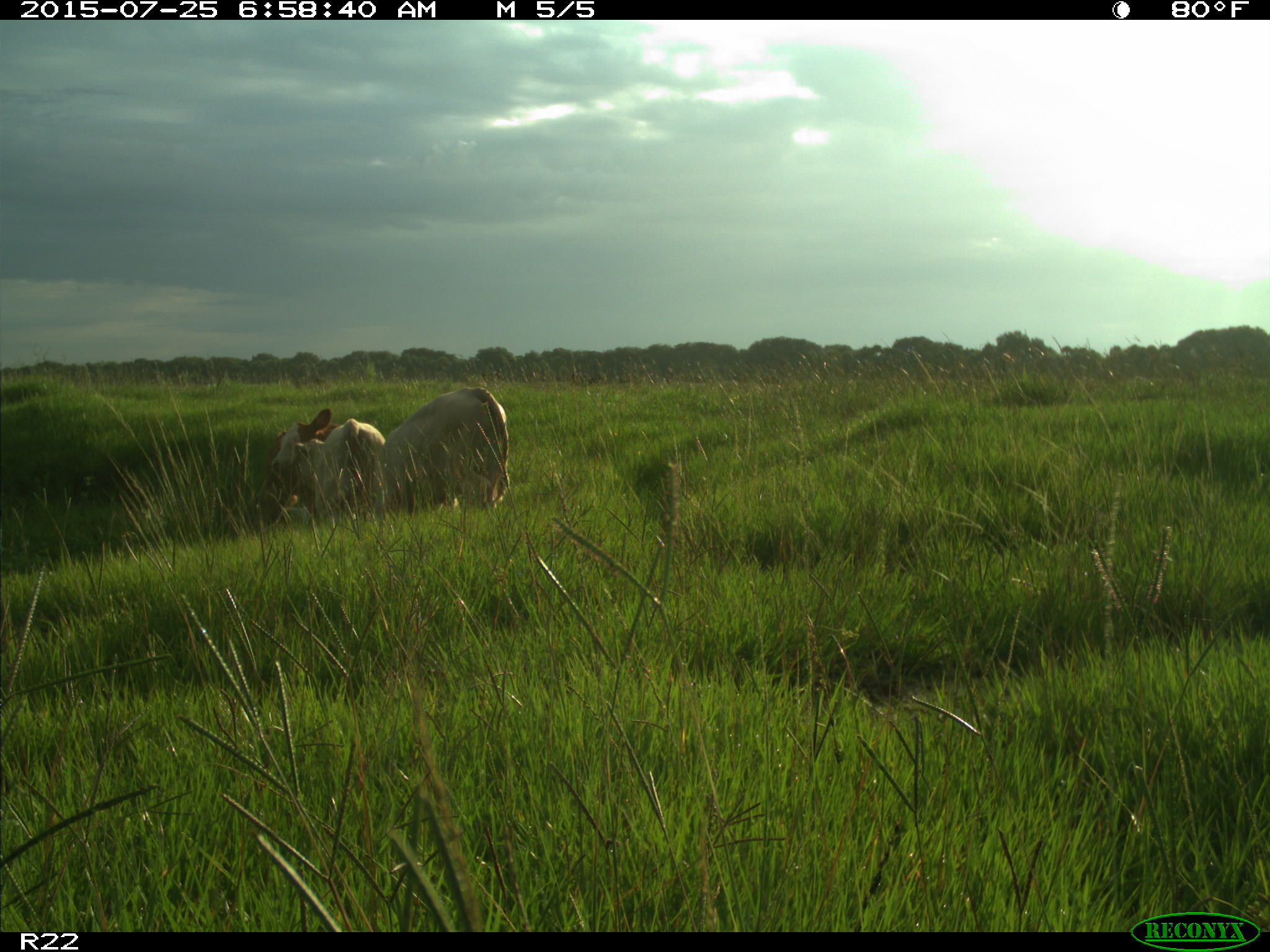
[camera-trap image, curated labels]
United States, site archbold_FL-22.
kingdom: Animalia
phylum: Chordata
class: Mammalia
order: Artiodactyla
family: Bovidae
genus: Bos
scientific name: Bos taurus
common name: domestic cow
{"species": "Bos taurus (domestic cow)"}